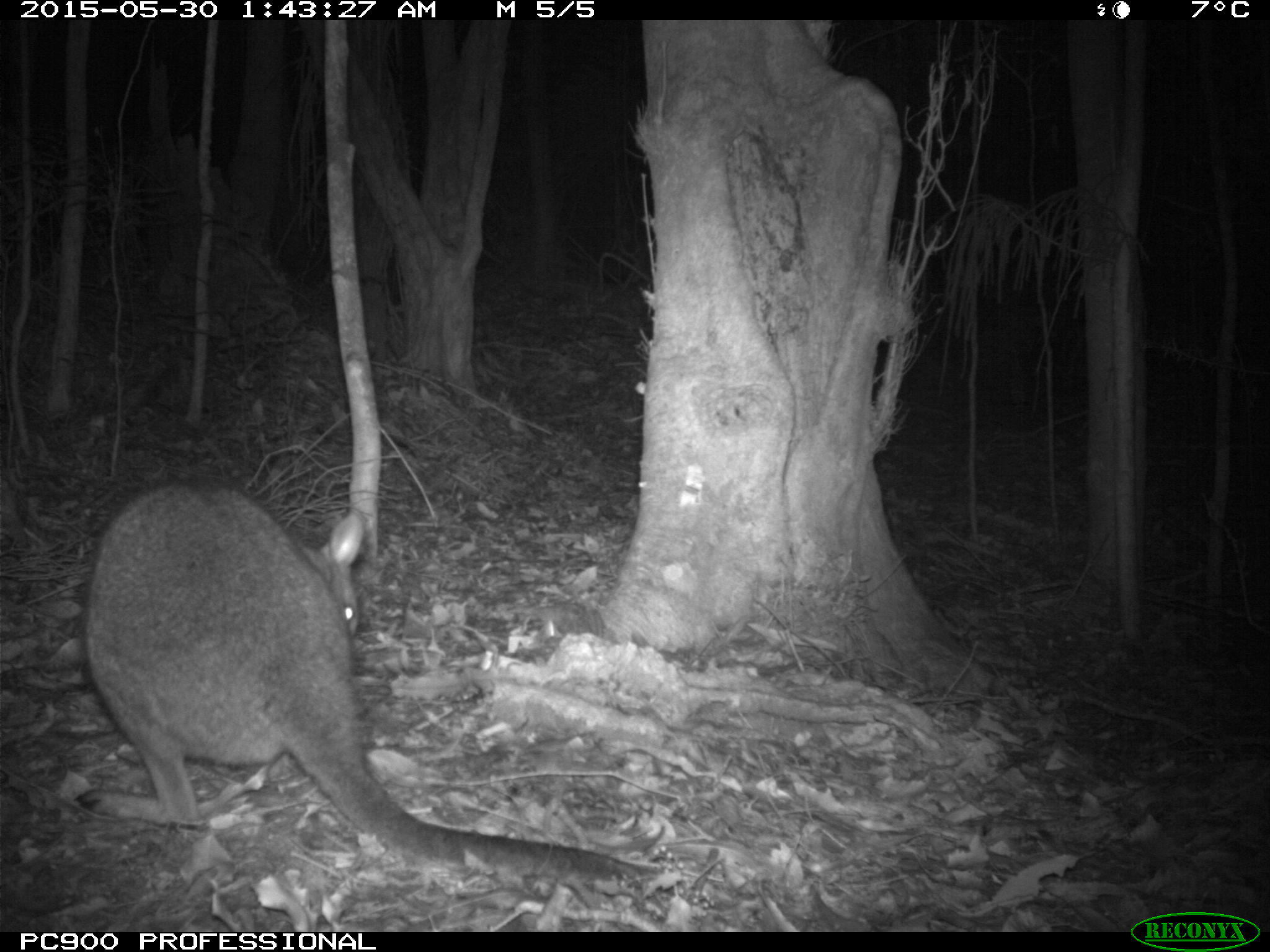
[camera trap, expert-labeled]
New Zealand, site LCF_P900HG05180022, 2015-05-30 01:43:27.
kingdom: Animalia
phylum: Chordata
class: Mammalia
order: Diprotodontia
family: Macropodidae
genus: Notamacropus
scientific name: Notamacropus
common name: wallaby